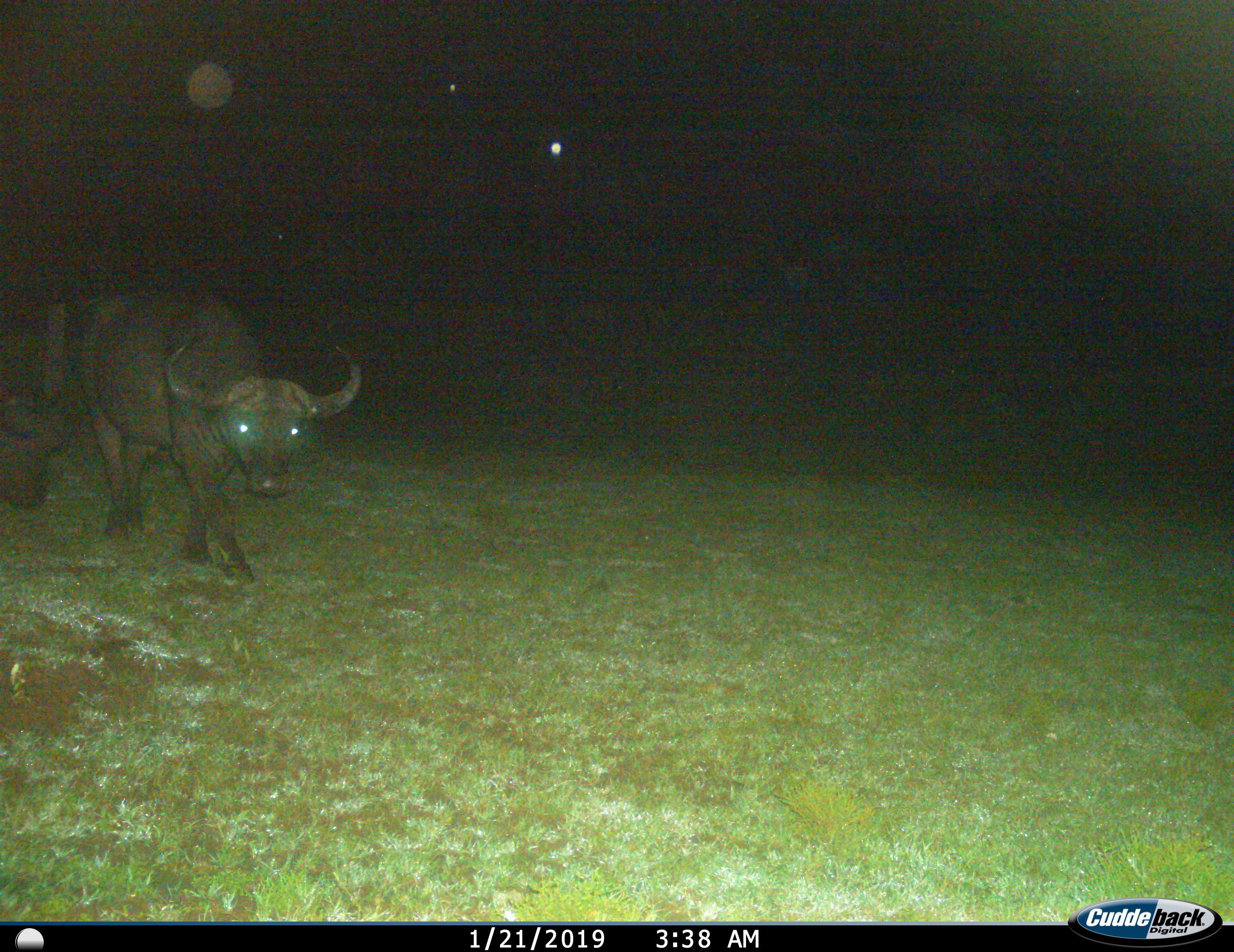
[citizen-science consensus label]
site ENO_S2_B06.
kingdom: Animalia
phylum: Chordata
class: Mammalia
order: Artiodactyla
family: Bovidae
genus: Syncerus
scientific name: Syncerus caffer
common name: african buffalo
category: buffalo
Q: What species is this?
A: Buffalo (african buffalo) (Syncerus caffer).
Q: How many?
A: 2.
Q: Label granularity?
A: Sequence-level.